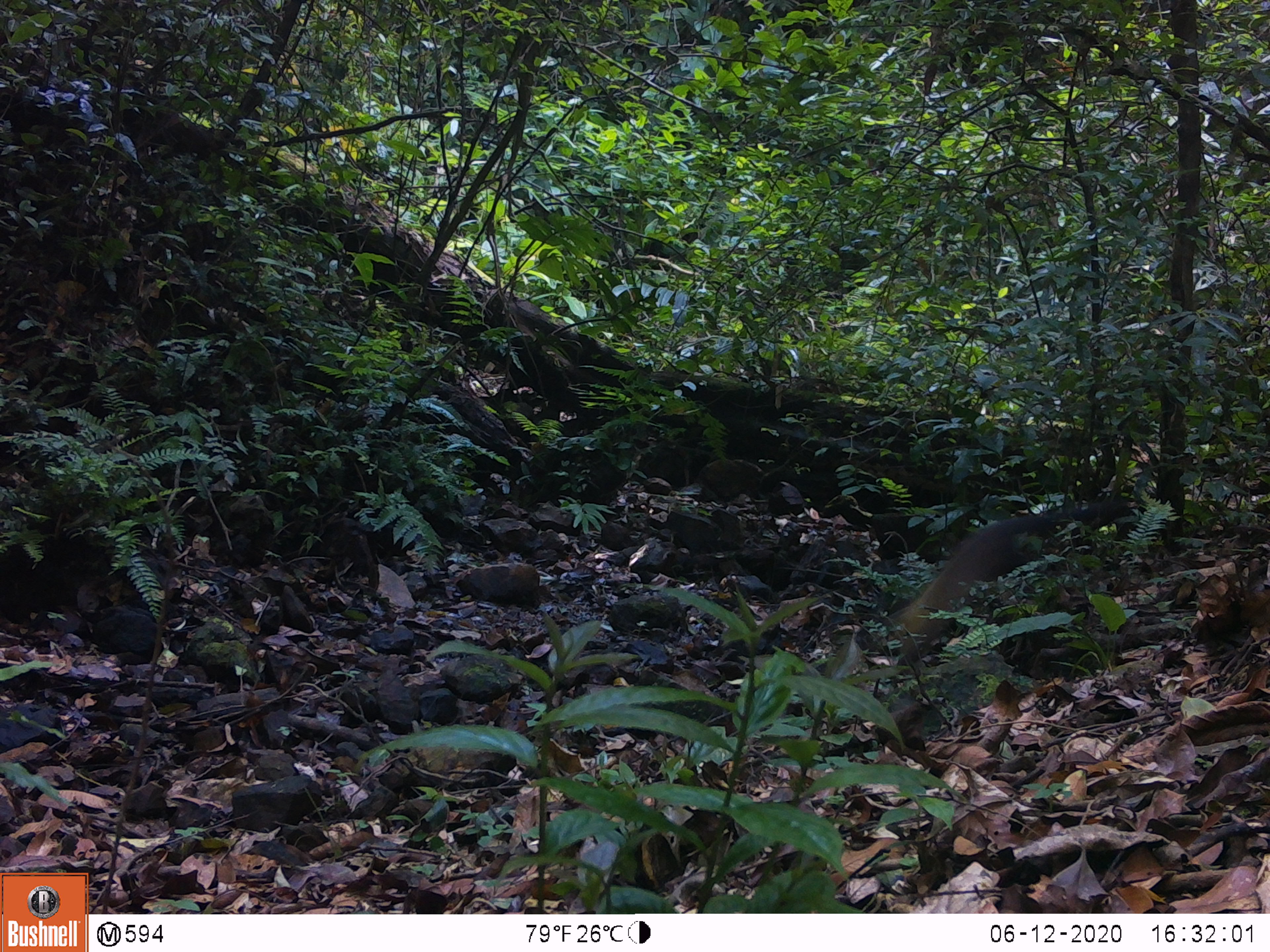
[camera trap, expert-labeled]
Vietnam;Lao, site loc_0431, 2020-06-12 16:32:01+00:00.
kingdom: Animalia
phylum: Chordata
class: Mammalia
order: Carnivora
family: Mustelidae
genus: Martes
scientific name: Martes flavigula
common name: yellow-throated marten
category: yellow throated marten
Yellow throated marten (yellow-throated marten) (Martes flavigula). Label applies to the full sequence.